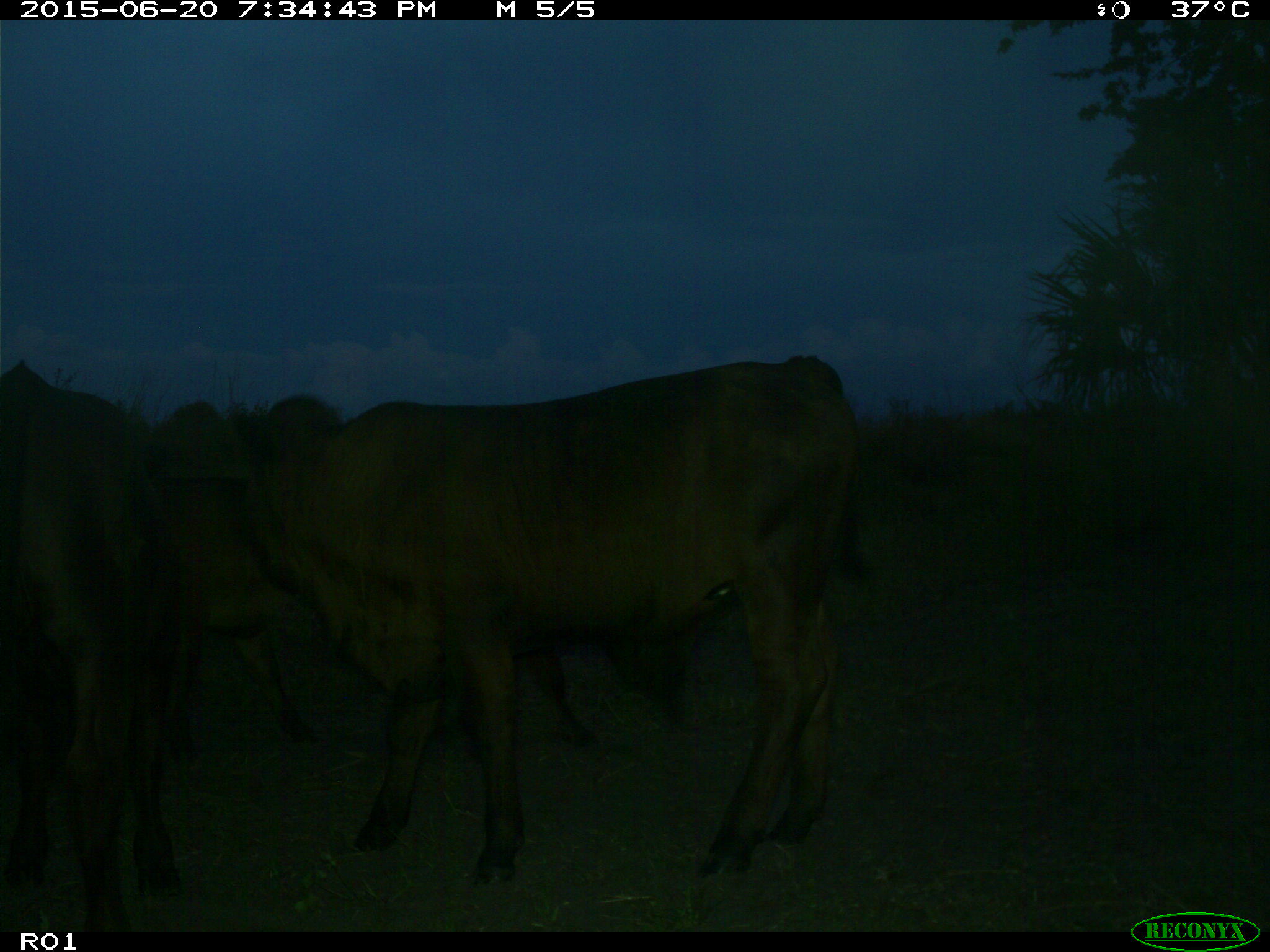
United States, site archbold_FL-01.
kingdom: Animalia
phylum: Chordata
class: Mammalia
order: Artiodactyla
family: Bovidae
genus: Bos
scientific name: Bos taurus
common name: domestic cow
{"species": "Bos taurus (domestic cow)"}